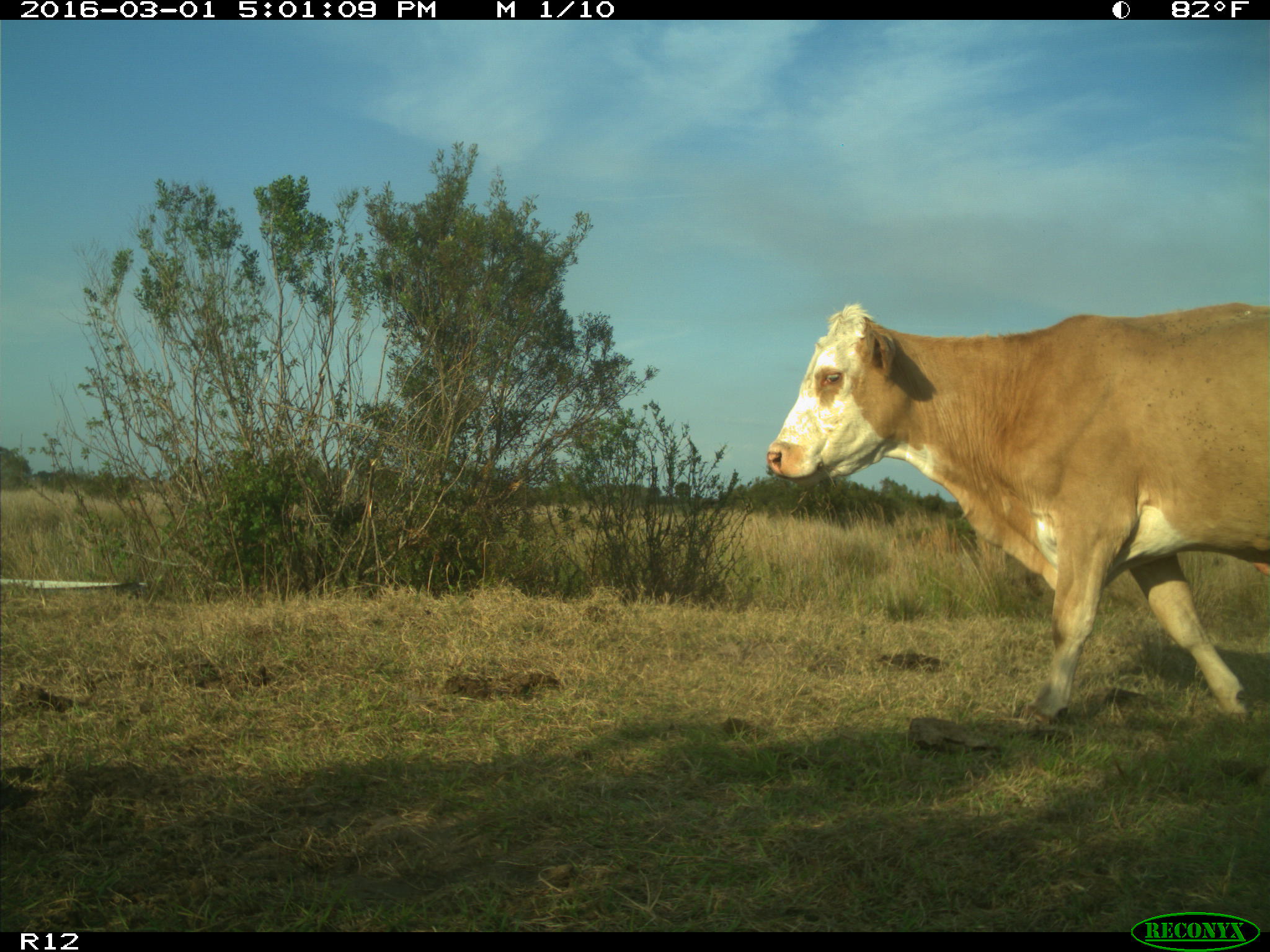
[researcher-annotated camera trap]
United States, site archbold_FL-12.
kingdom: Animalia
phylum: Chordata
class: Mammalia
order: Artiodactyla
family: Bovidae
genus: Bos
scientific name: Bos taurus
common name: domestic cow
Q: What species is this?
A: Bos taurus (domestic cow).